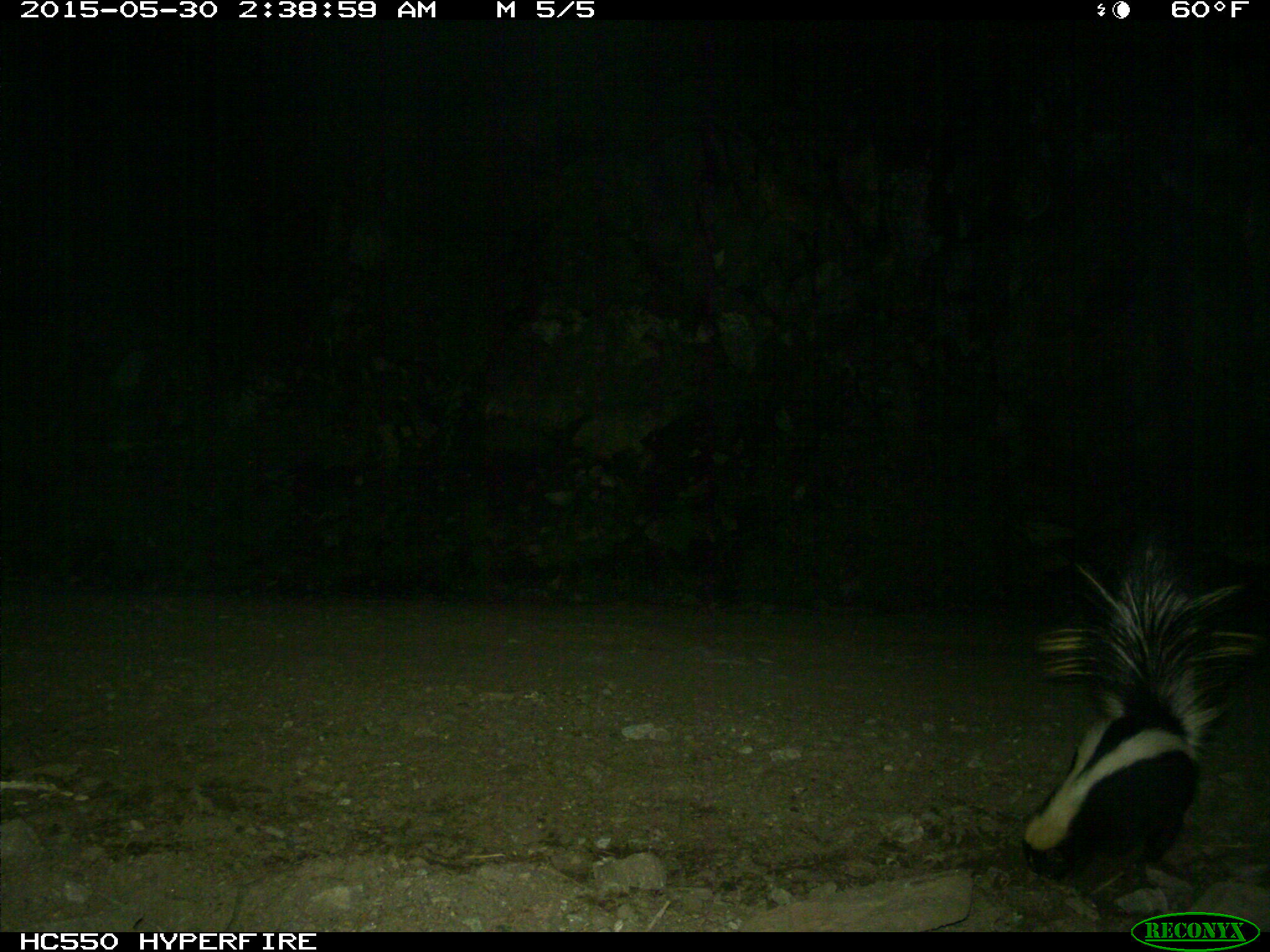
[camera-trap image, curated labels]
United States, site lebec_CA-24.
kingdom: Animalia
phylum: Chordata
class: Mammalia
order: Carnivora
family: Mephitidae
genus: Mephitis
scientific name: Mephitis mephitis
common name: striped skunk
Mephitis mephitis (striped skunk).